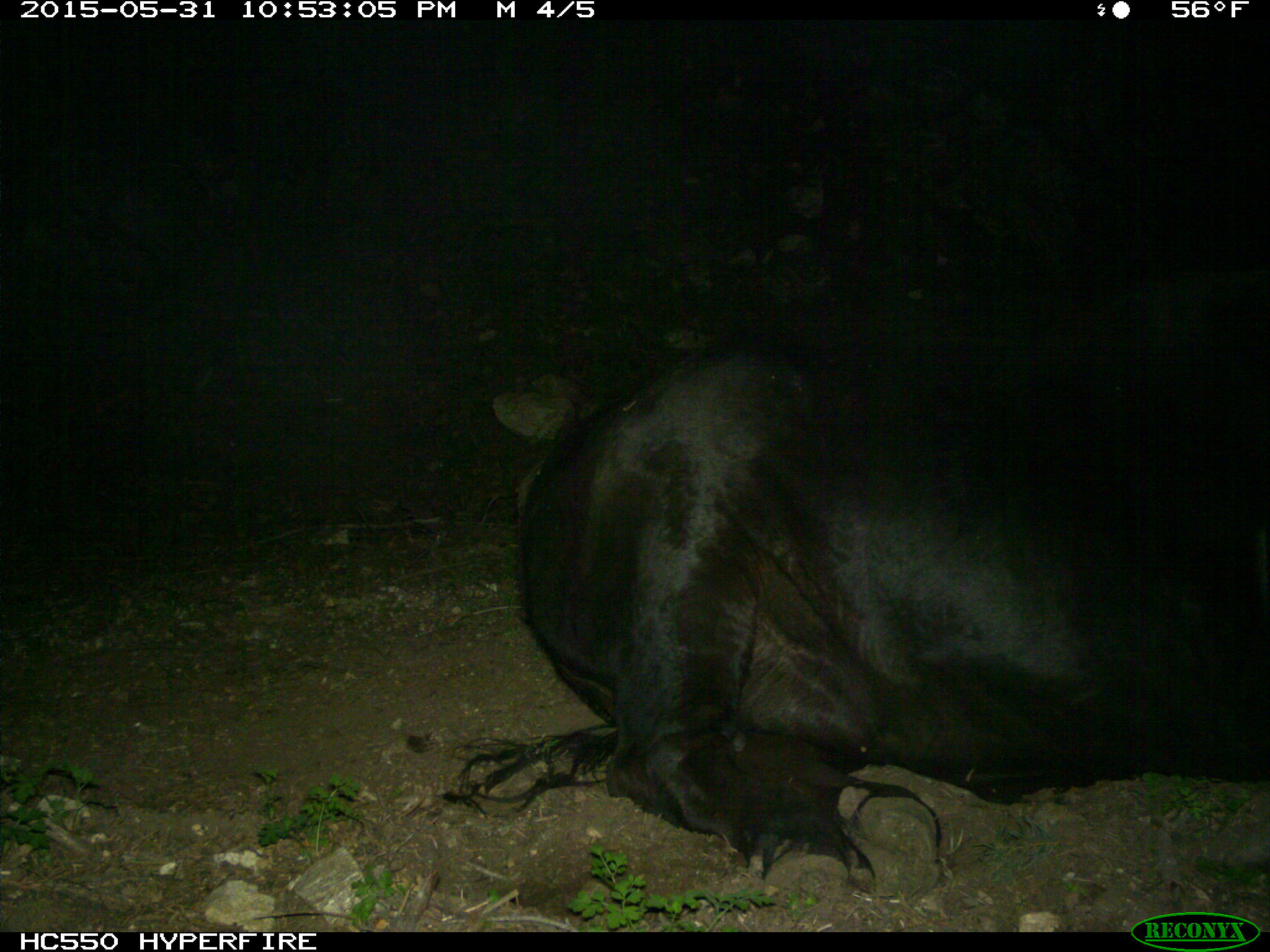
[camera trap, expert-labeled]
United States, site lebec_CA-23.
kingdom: Animalia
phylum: Chordata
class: Mammalia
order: Artiodactyla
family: Bovidae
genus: Bos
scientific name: Bos taurus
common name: domestic cow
Bos taurus (domestic cow).